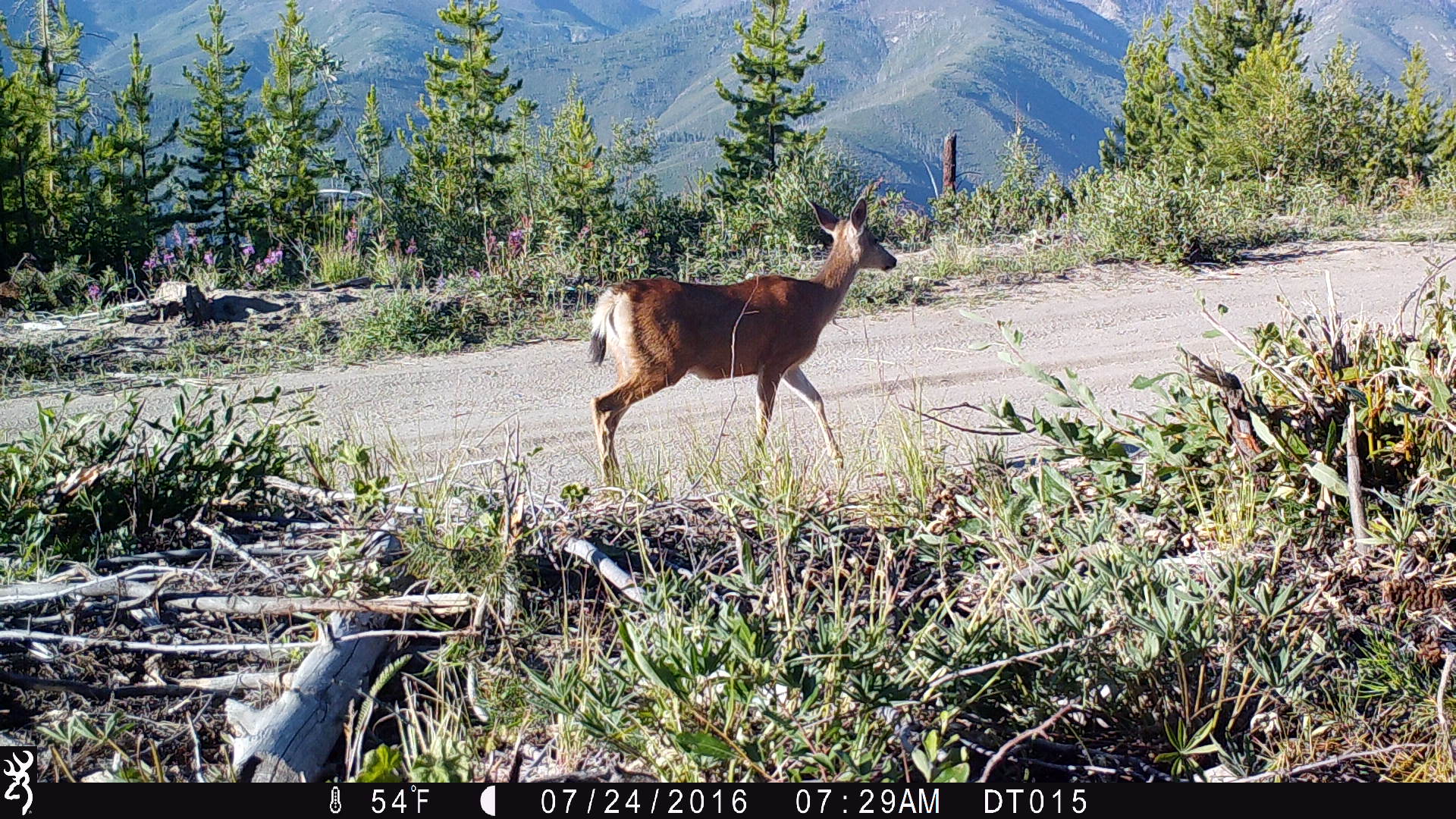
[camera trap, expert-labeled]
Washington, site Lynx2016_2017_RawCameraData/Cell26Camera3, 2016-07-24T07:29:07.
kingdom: Animalia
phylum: Chordata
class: Mammalia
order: Artiodactyla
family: Cervidae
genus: Odocoileus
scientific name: Odocoileus hemionus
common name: mule deer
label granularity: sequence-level